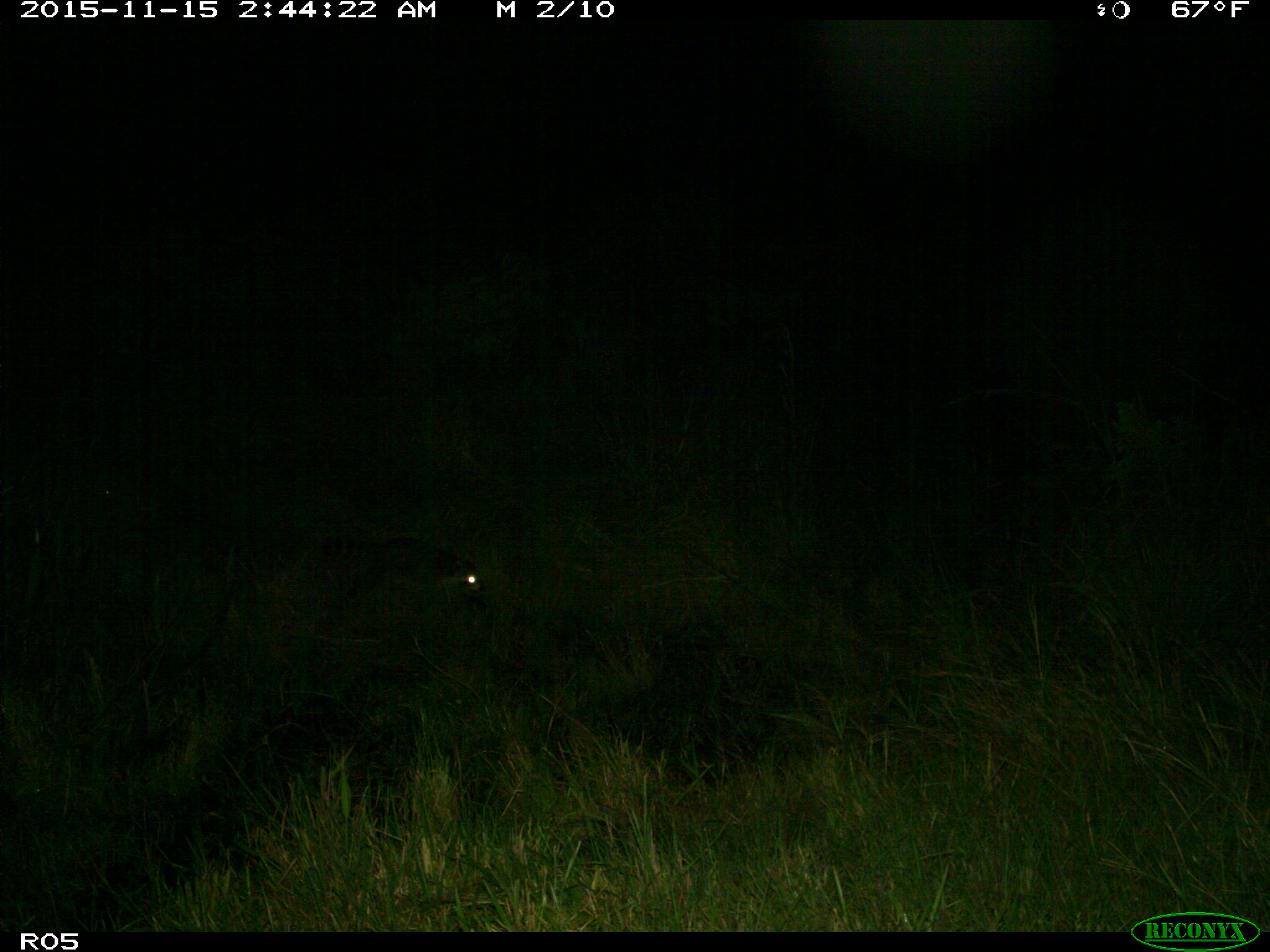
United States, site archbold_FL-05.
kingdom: Animalia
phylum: Chordata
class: Mammalia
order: Carnivora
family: Procyonidae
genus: Procyon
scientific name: Procyon lotor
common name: common raccoon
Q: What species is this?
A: Procyon lotor (common raccoon).